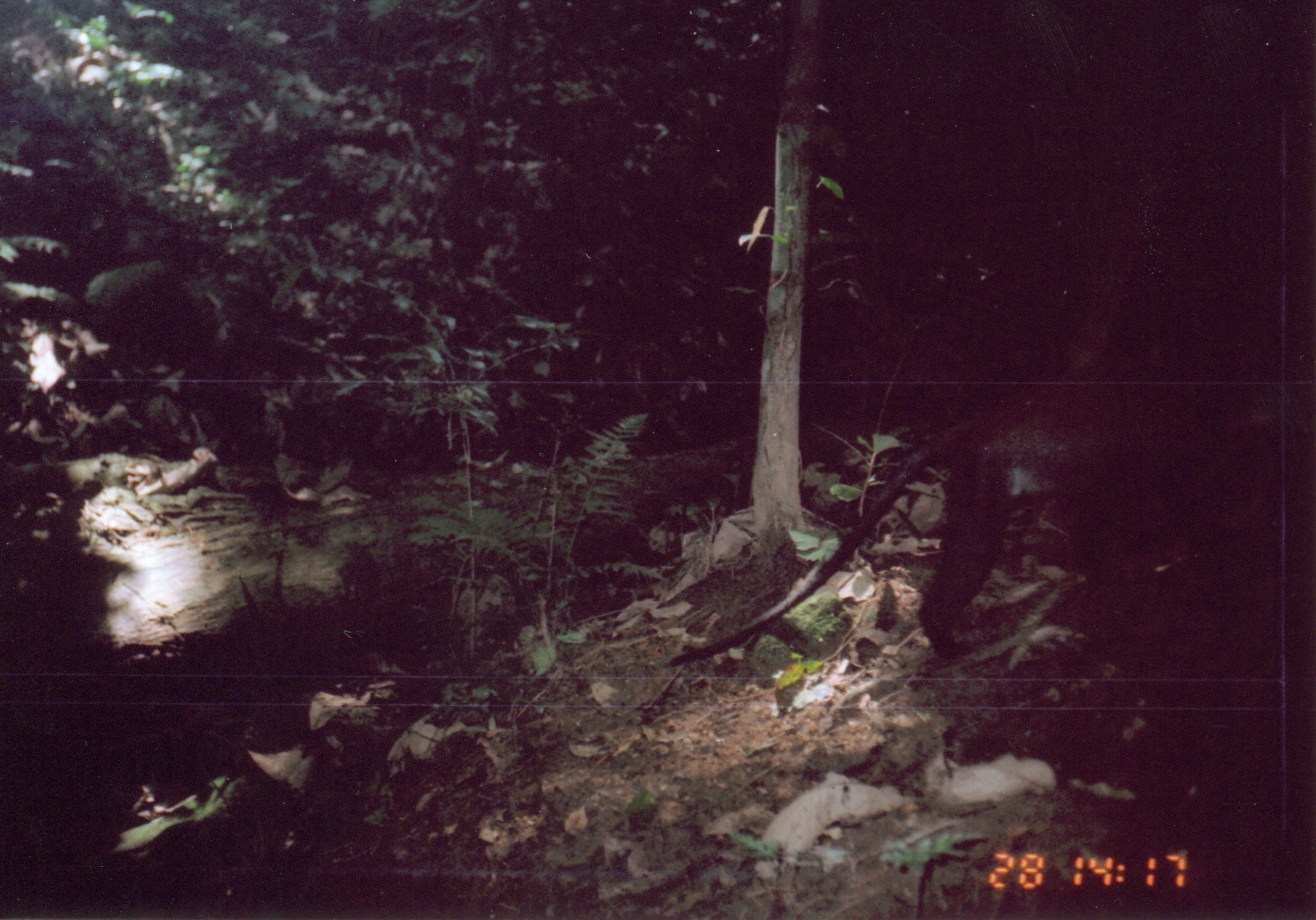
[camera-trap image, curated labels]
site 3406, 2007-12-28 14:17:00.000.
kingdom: Animalia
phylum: Chordata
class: Mammalia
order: Primates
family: Cercopithecidae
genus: Cercopithecus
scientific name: Cercopithecus mitis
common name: blue monkey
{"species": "Cercopithecus mitis (blue monkey)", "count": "1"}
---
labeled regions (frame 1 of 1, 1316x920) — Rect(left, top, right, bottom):
cercopithecus mitis: Rect(663, 313, 1316, 669)